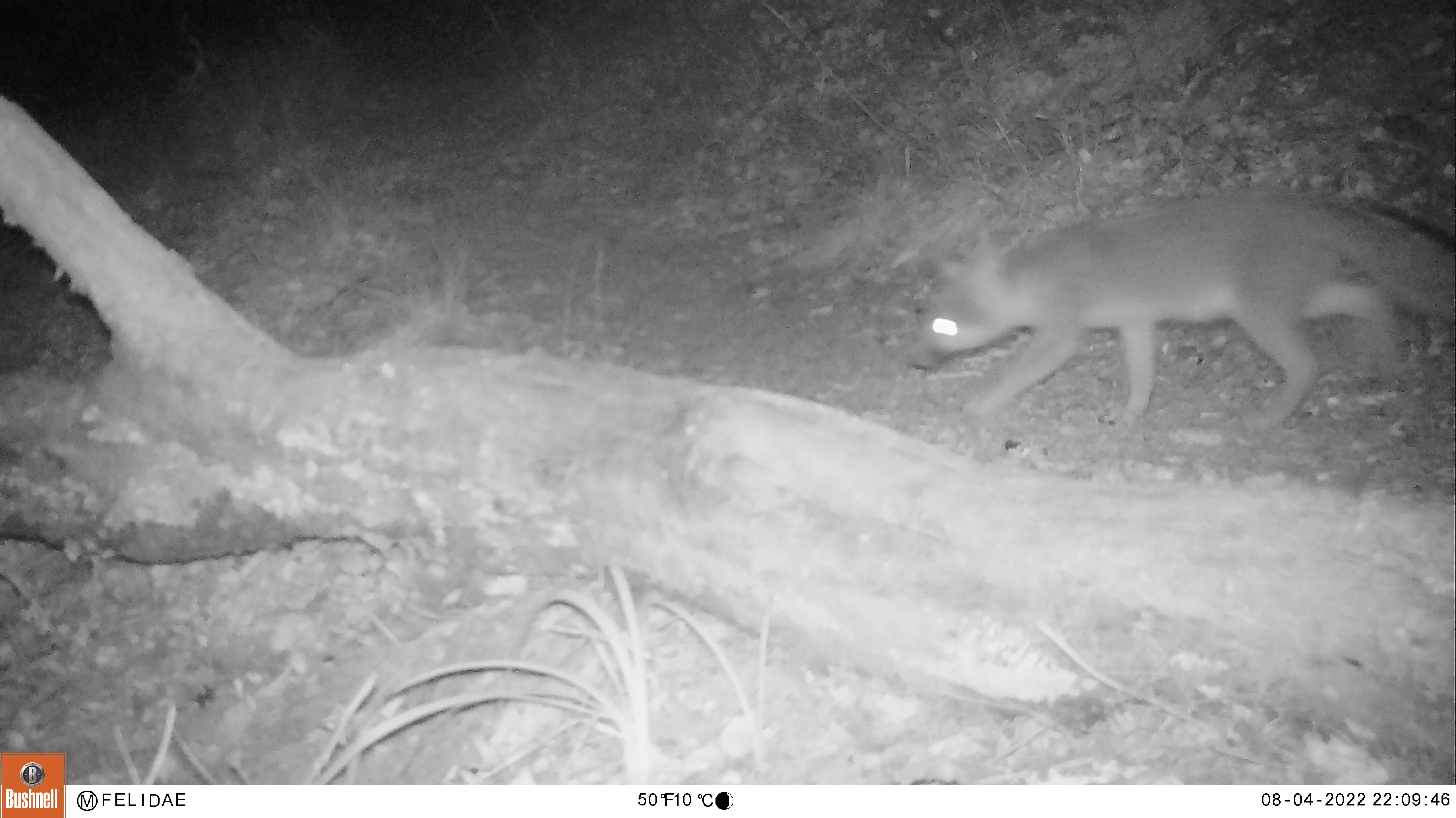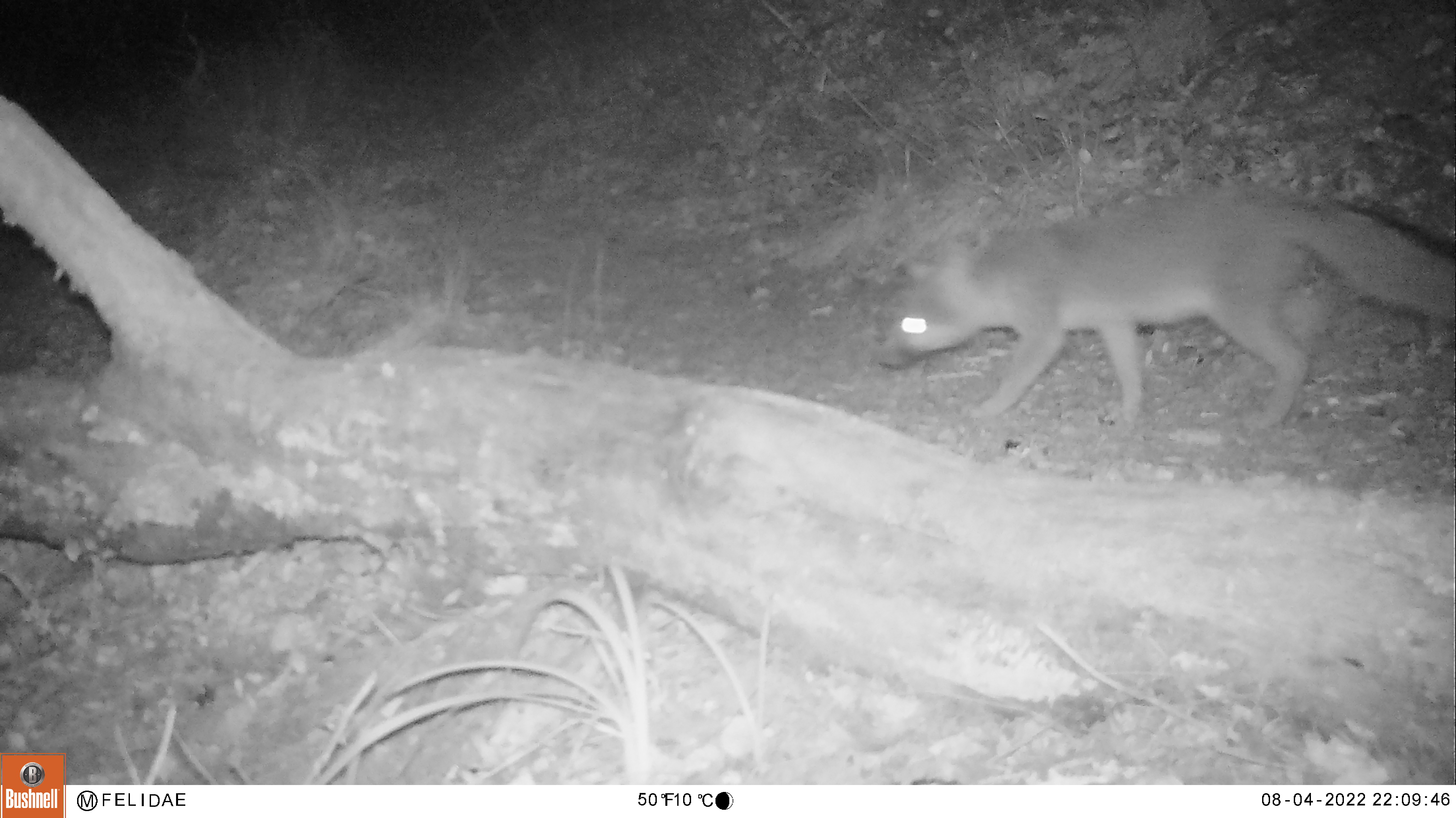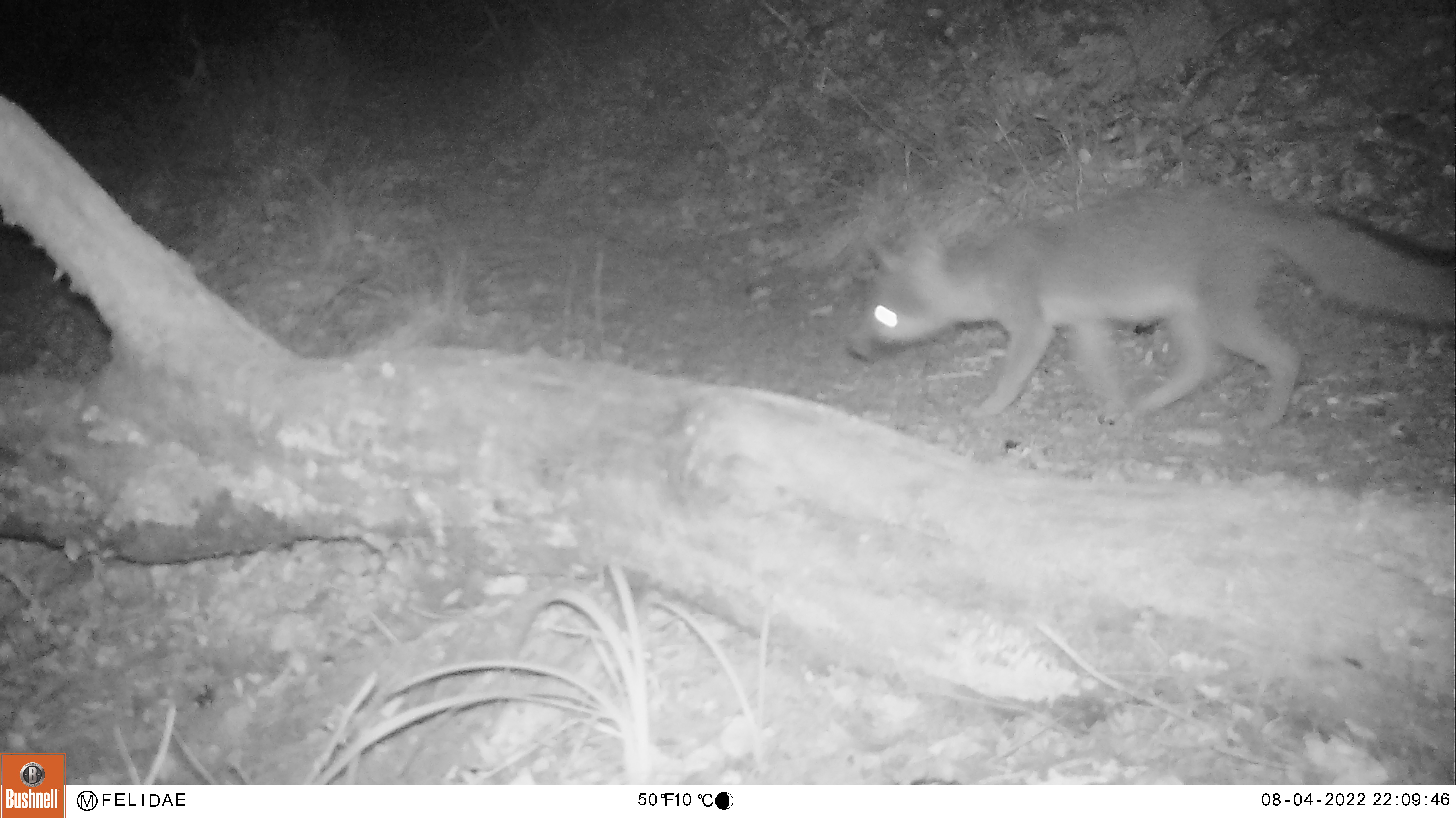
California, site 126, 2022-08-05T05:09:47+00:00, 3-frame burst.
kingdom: Animalia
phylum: Chordata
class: Mammalia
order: Carnivora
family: Canidae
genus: Urocyon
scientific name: Urocyon cinereoargenteus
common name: gray fox